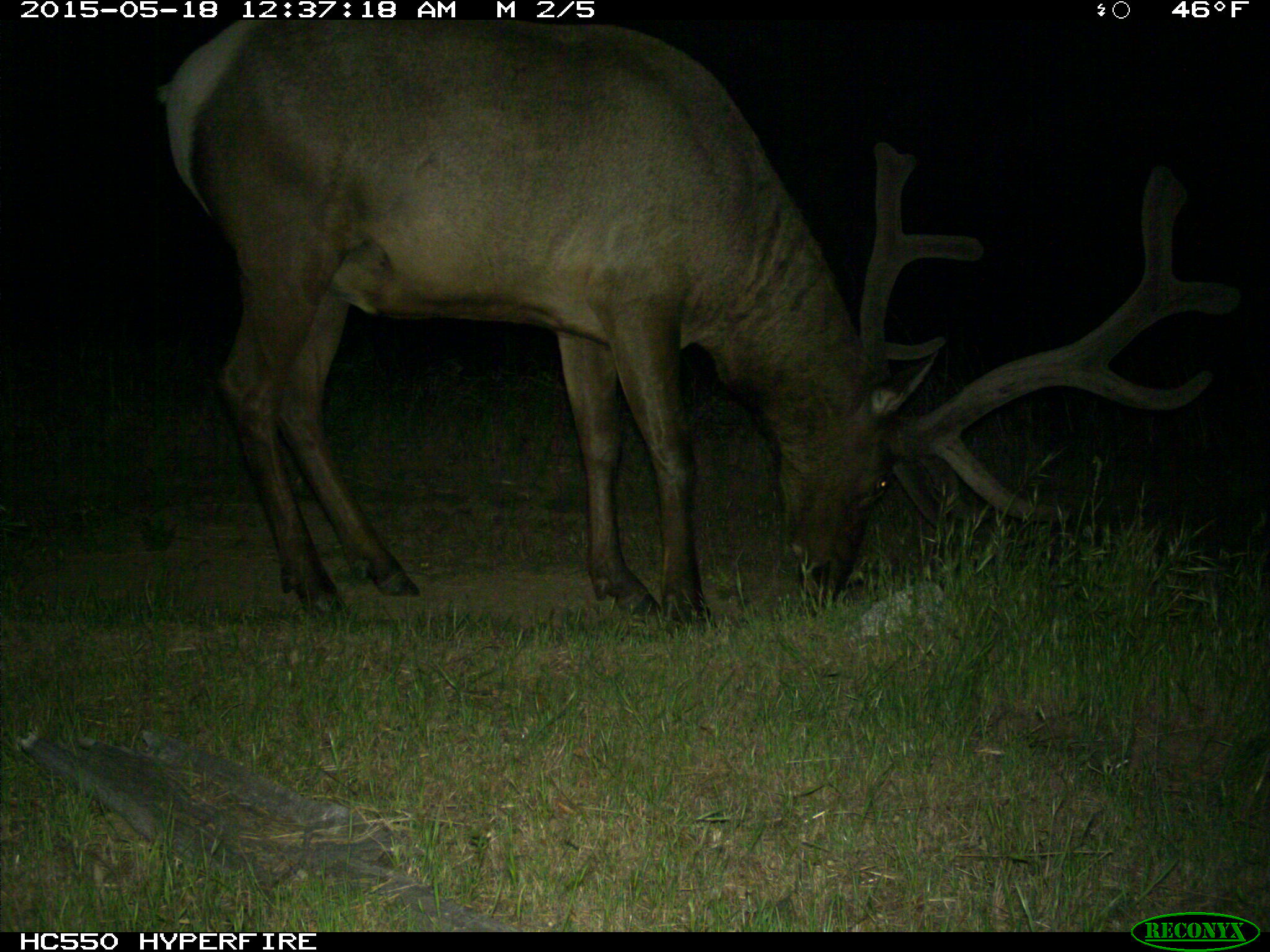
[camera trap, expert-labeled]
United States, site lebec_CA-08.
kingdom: Animalia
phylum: Chordata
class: Mammalia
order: Artiodactyla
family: Cervidae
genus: Cervus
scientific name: Cervus canadensis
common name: elk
Cervus canadensis (elk).